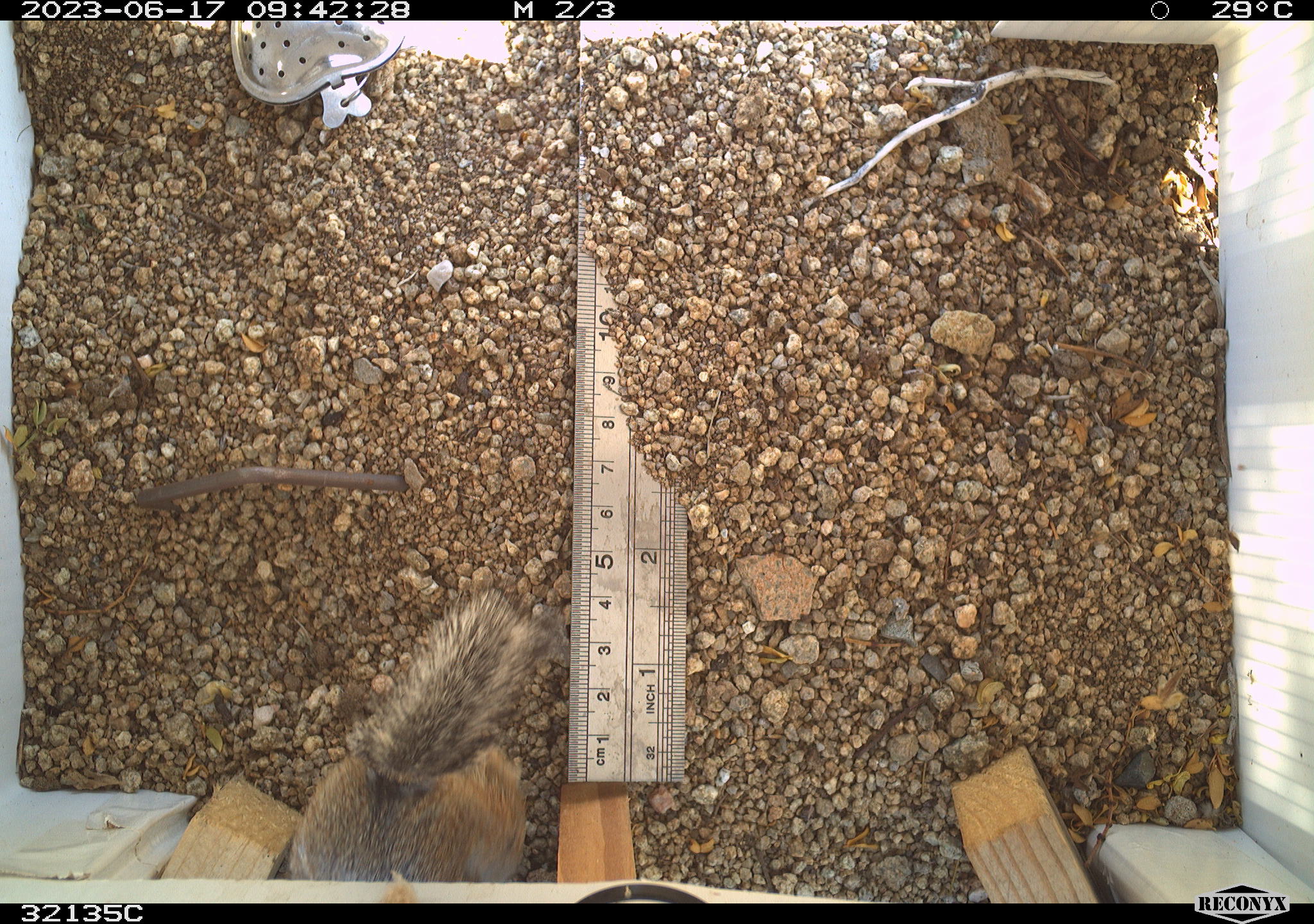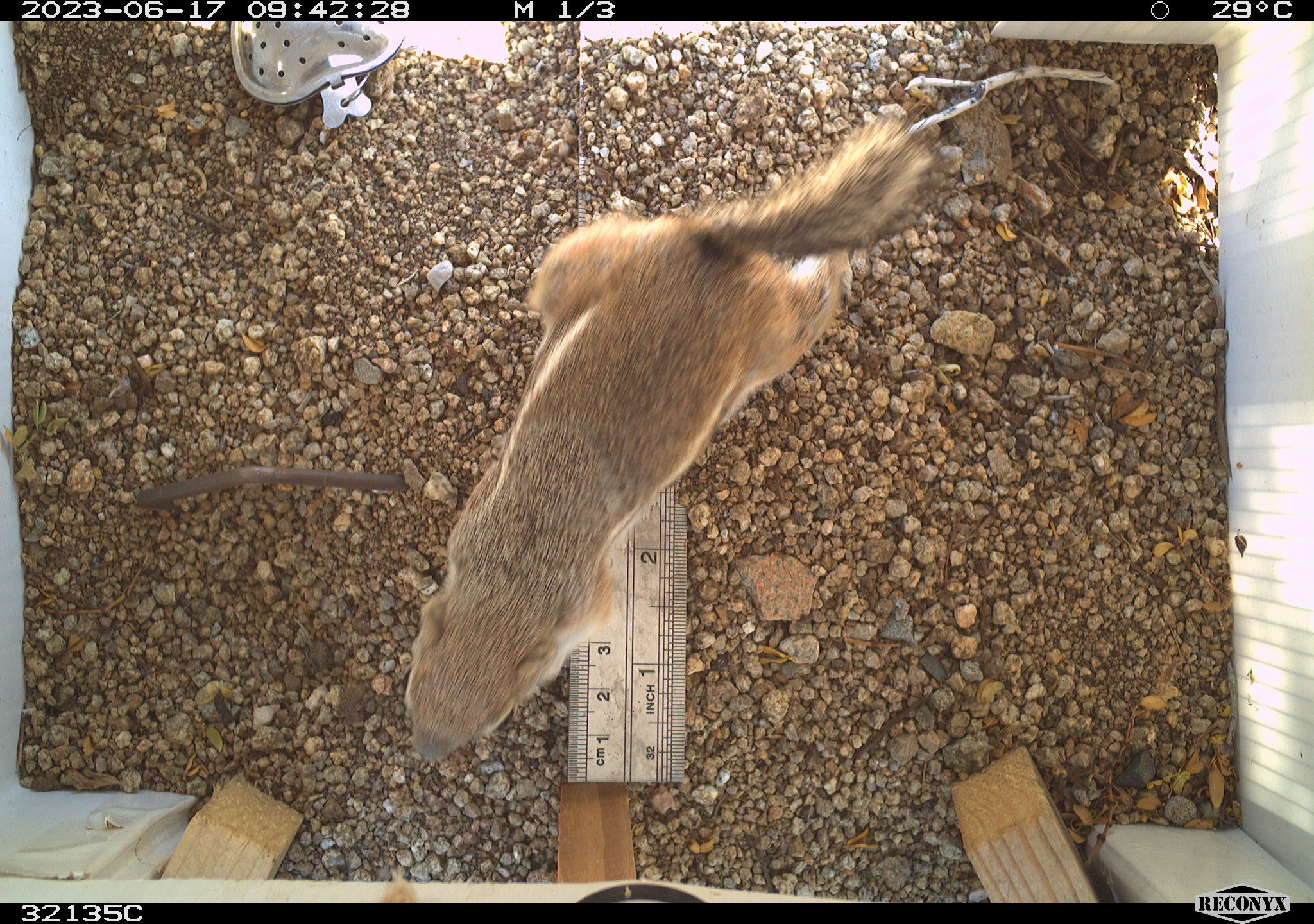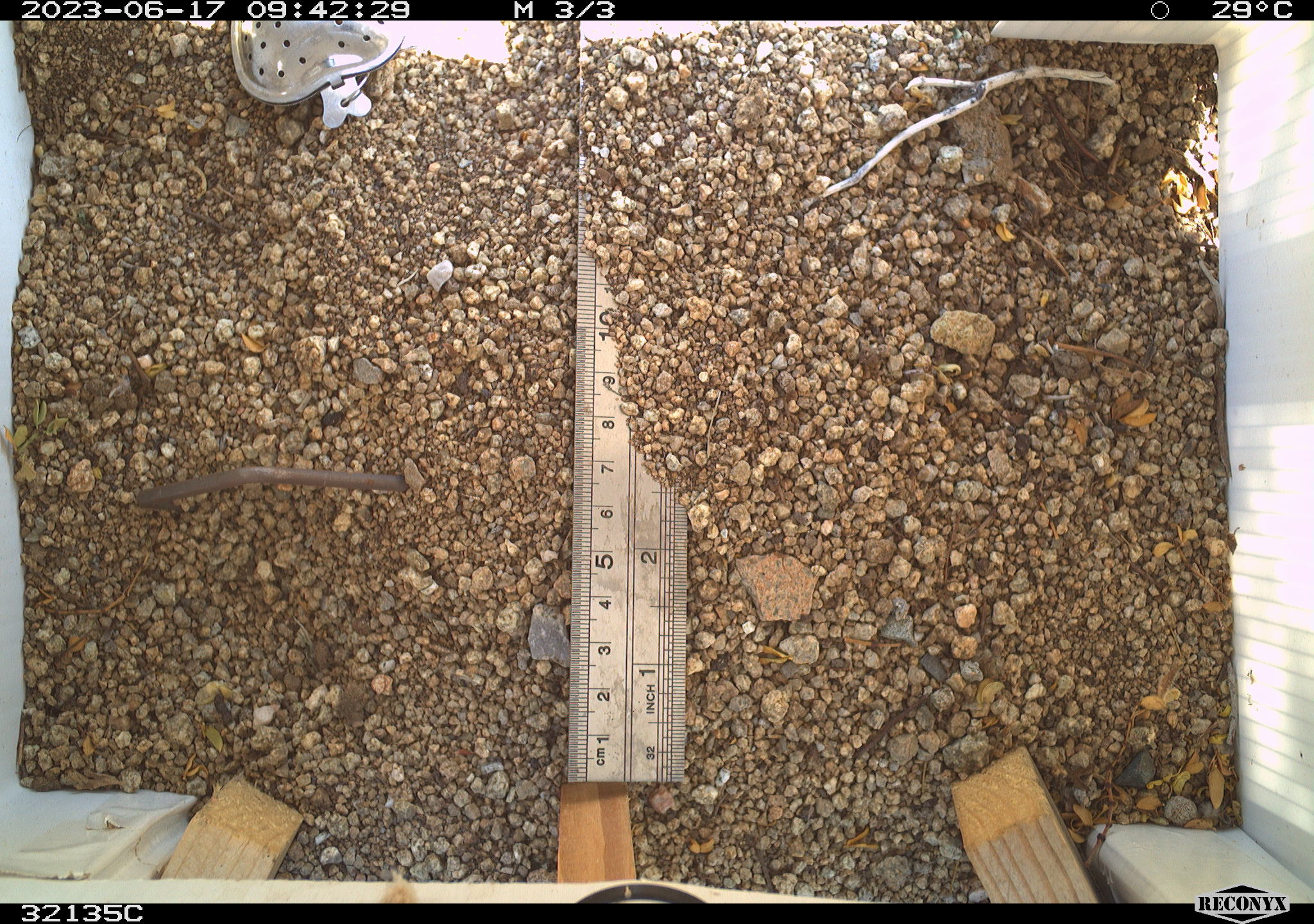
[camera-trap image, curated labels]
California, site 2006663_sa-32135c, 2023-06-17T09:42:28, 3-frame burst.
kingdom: Animalia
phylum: Chordata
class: Mammalia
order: Rodentia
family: Sciuridae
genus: Ammospermophilus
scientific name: Ammospermophilus leucurus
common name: white-tailed antelope squirrel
White-tailed antelope squirrel (Ammospermophilus leucurus).